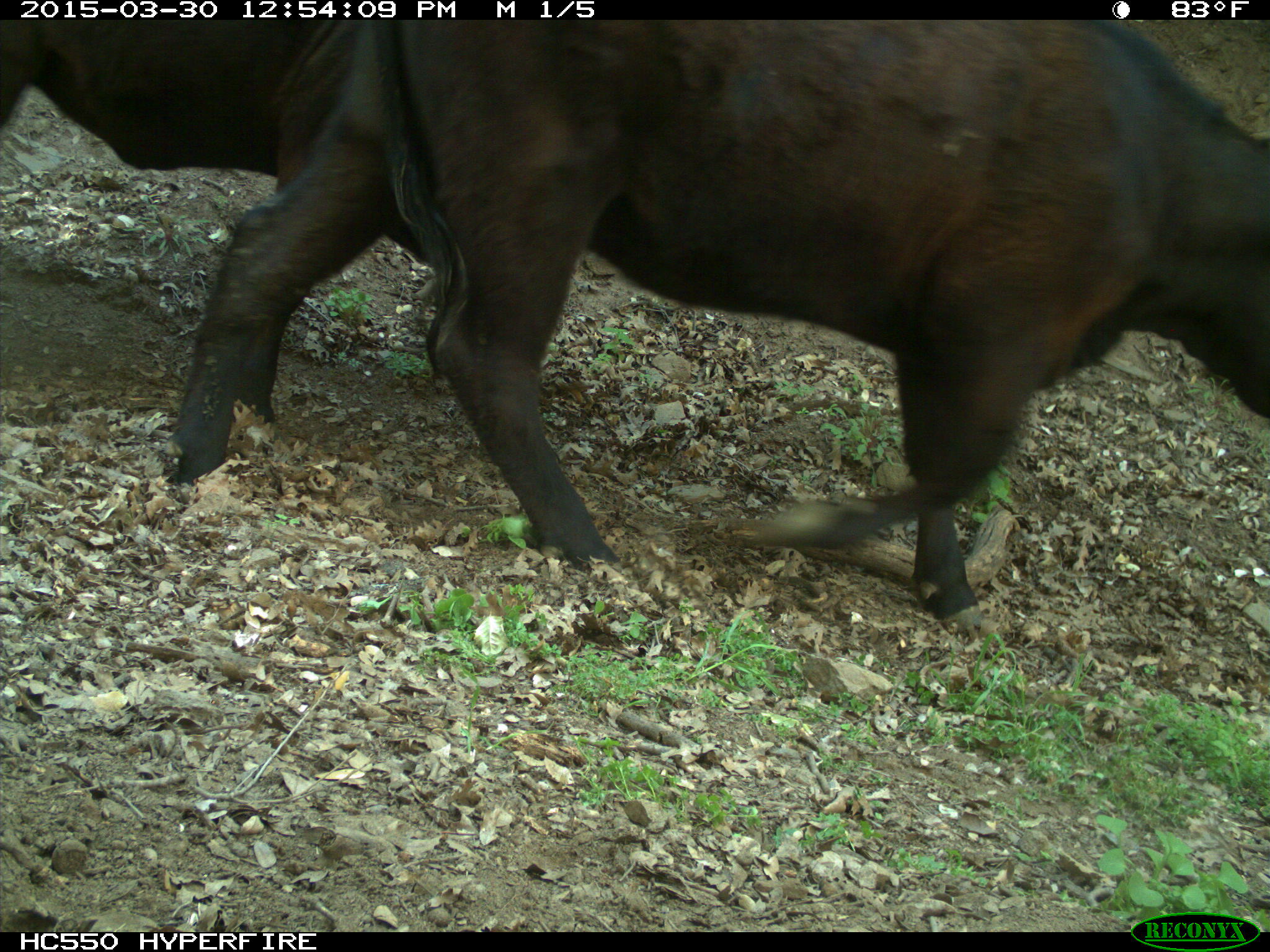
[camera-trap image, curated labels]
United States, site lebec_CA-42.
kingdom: Animalia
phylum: Chordata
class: Mammalia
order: Artiodactyla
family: Bovidae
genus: Bos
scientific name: Bos taurus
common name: domestic cow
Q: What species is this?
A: Bos taurus (domestic cow).